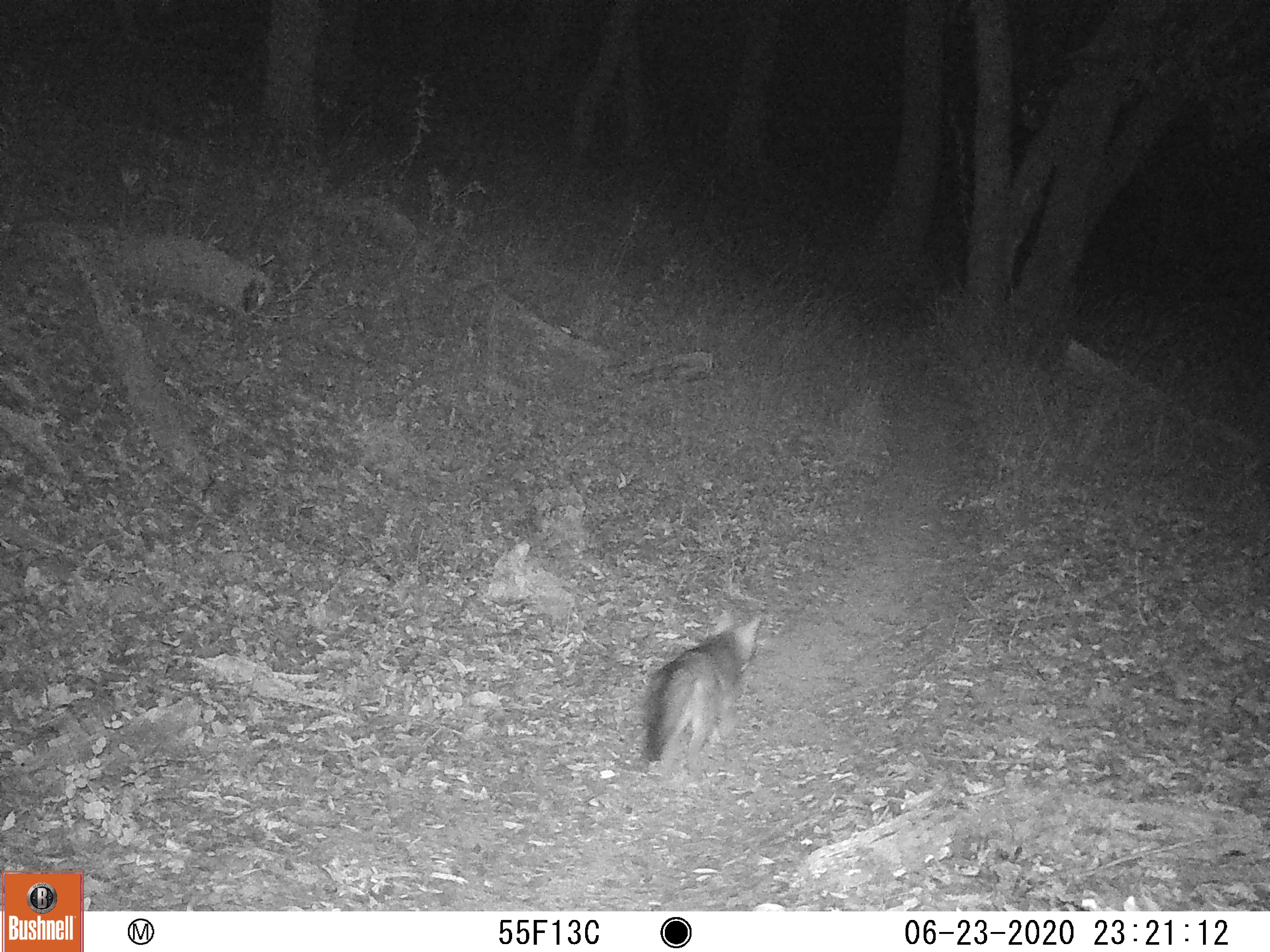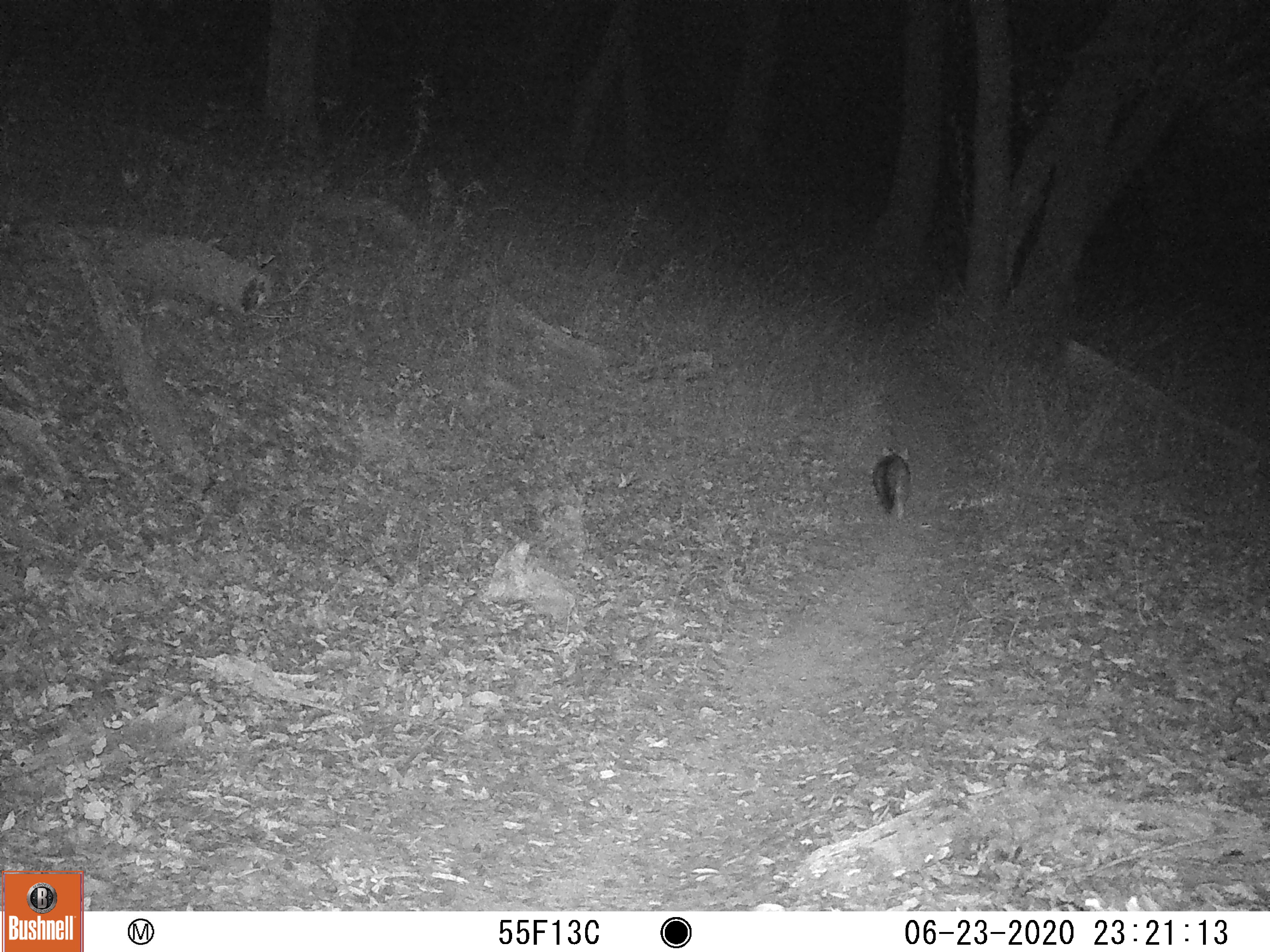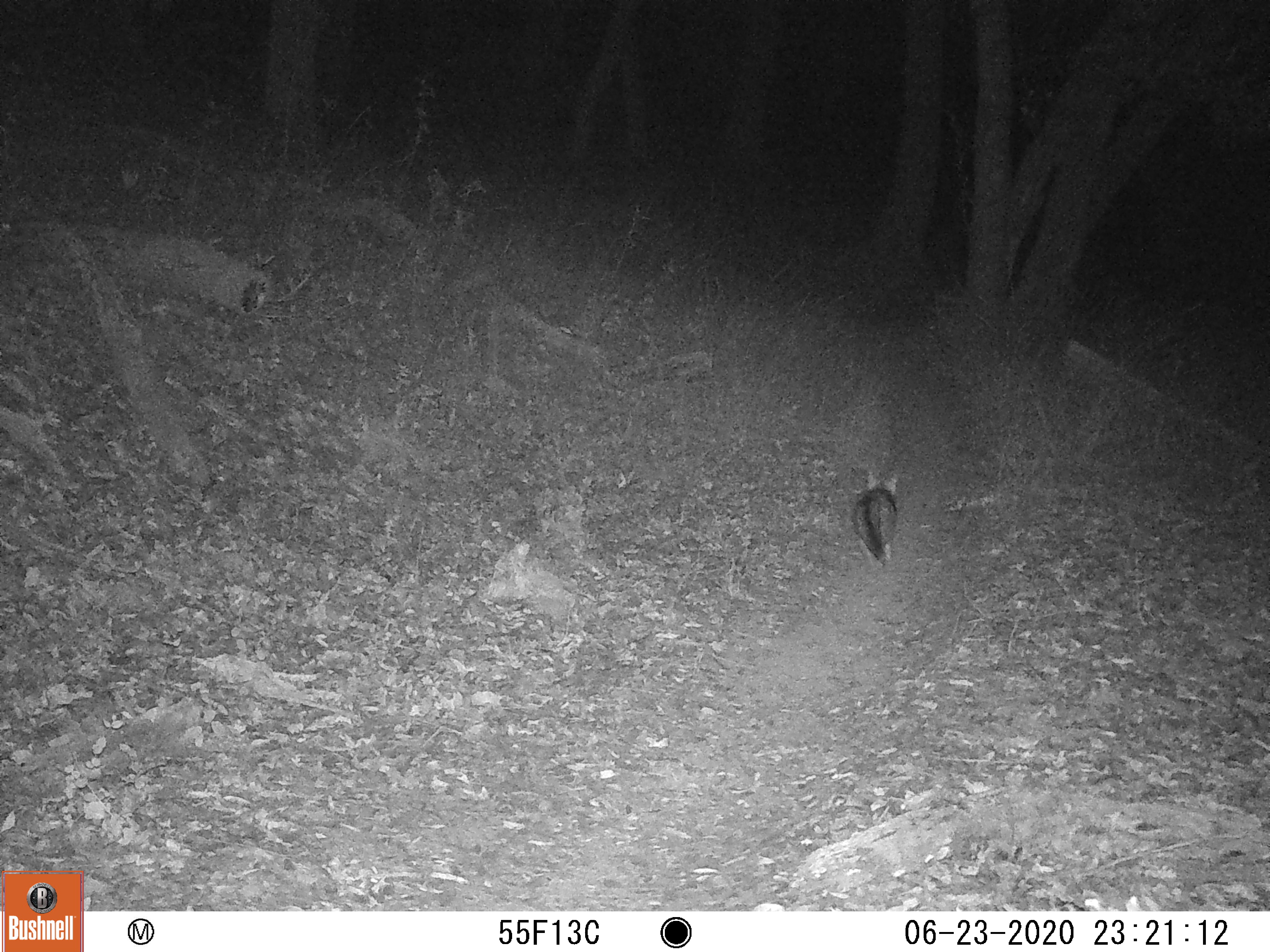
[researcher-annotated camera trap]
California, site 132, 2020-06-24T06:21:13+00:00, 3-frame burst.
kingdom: Animalia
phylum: Chordata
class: Mammalia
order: Carnivora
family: Canidae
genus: Urocyon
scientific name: Urocyon cinereoargenteus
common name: gray fox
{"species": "gray fox (Urocyon cinereoargenteus)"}